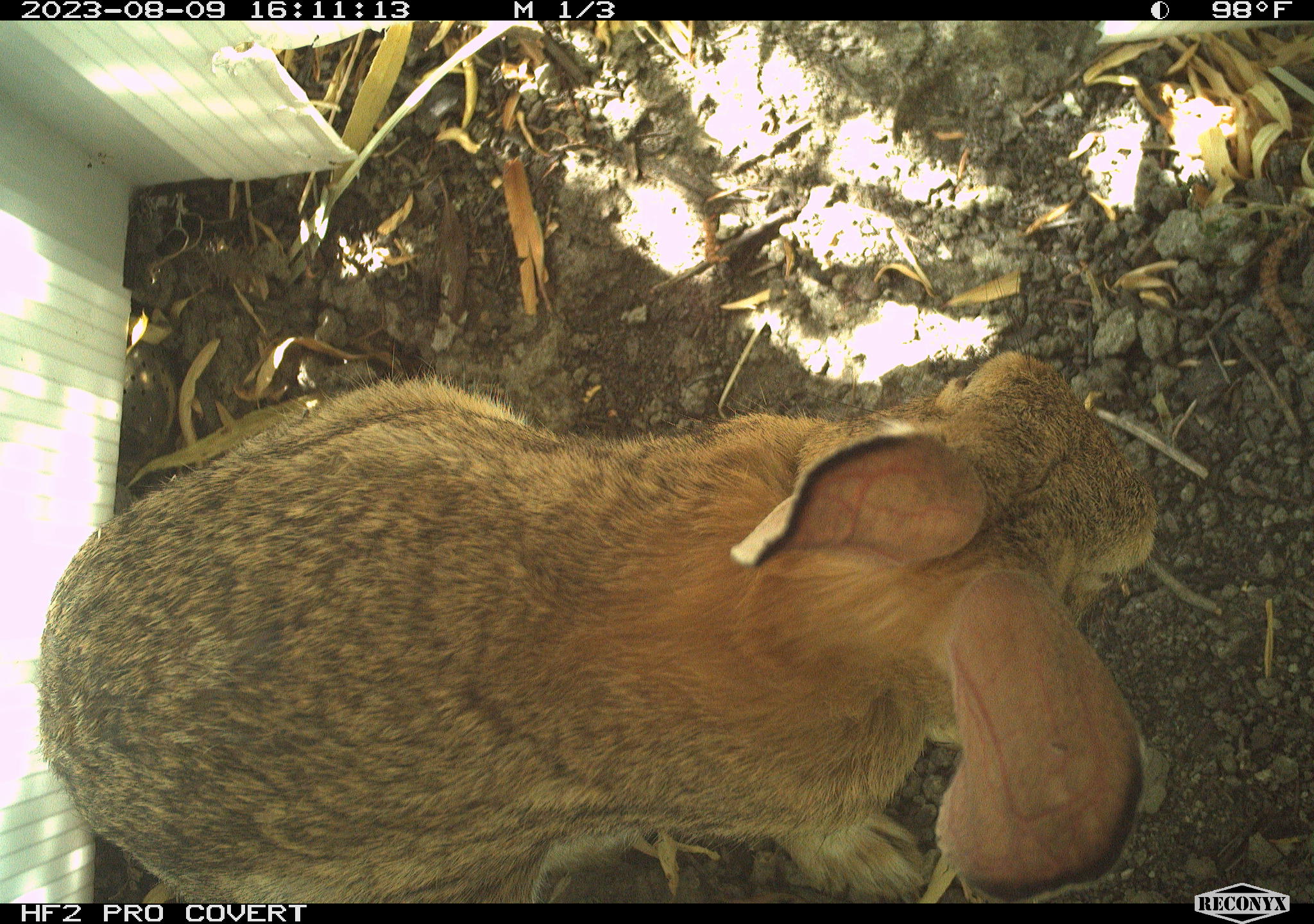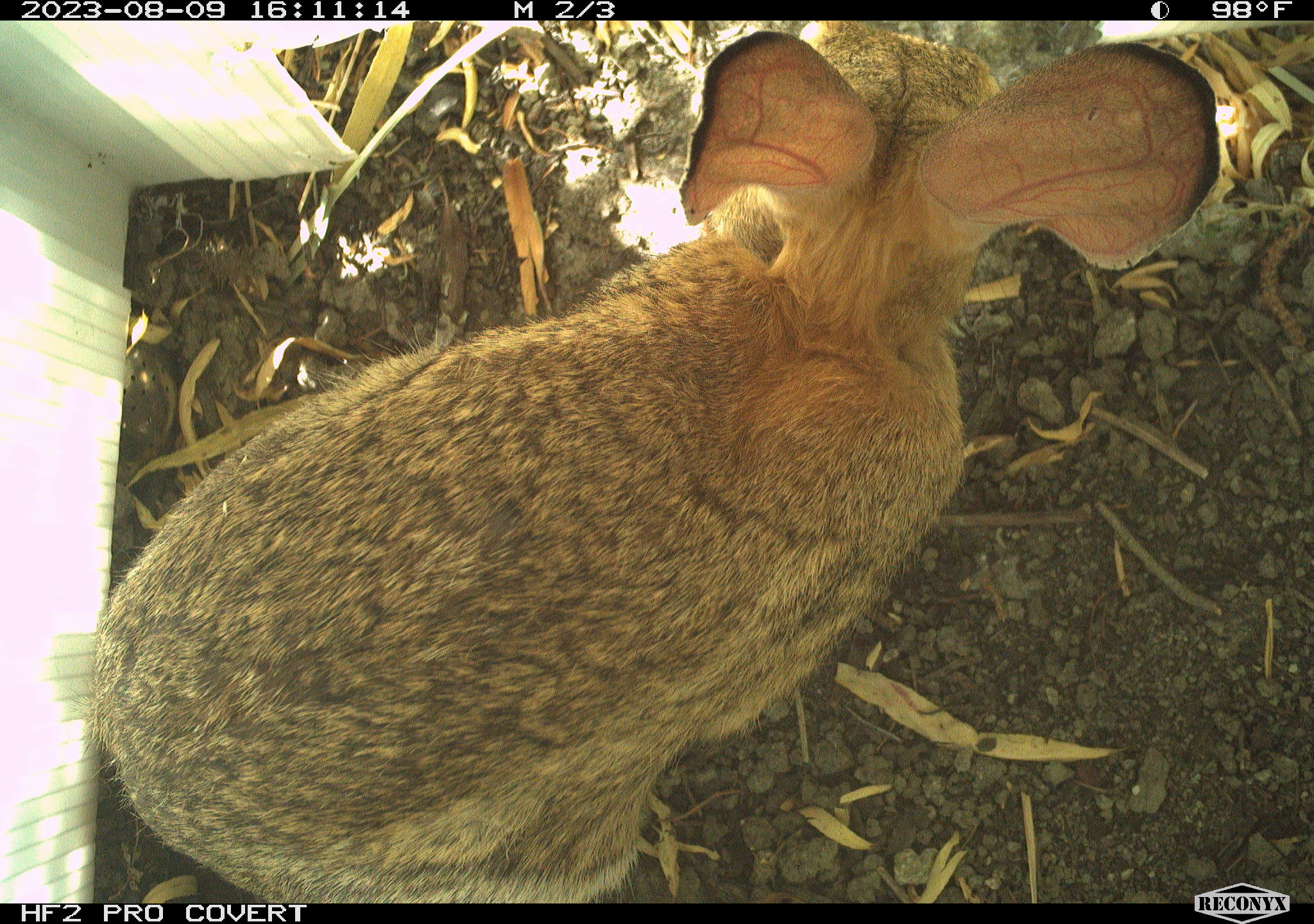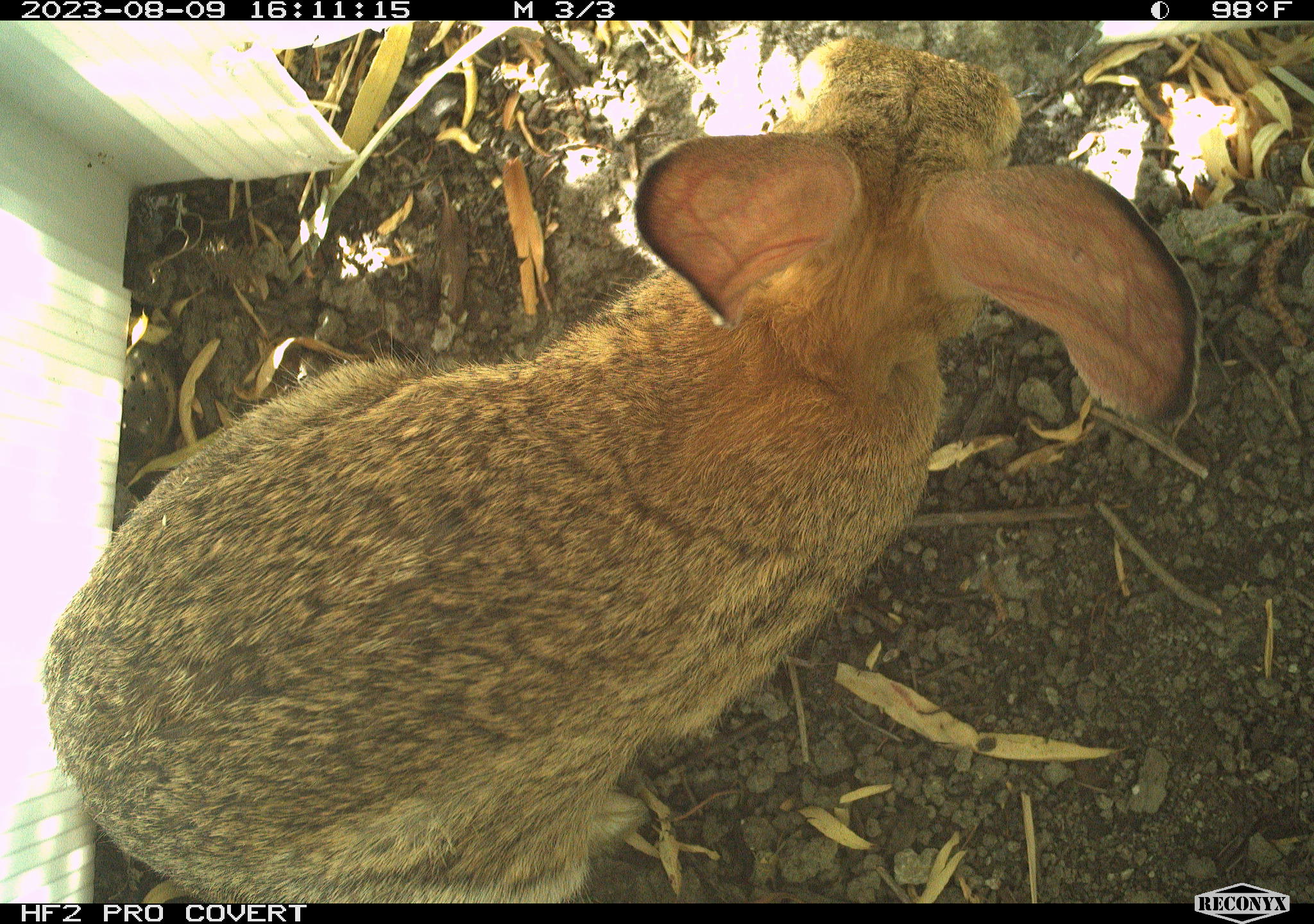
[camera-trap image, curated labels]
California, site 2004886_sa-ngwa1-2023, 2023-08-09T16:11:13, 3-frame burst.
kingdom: Animalia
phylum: Chordata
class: Mammalia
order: Lagomorpha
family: Leporidae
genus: Sylvilagus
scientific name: Sylvilagus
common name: cottontail rabbits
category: sylvilagus species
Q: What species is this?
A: Sylvilagus species (cottontail rabbits) (Sylvilagus).